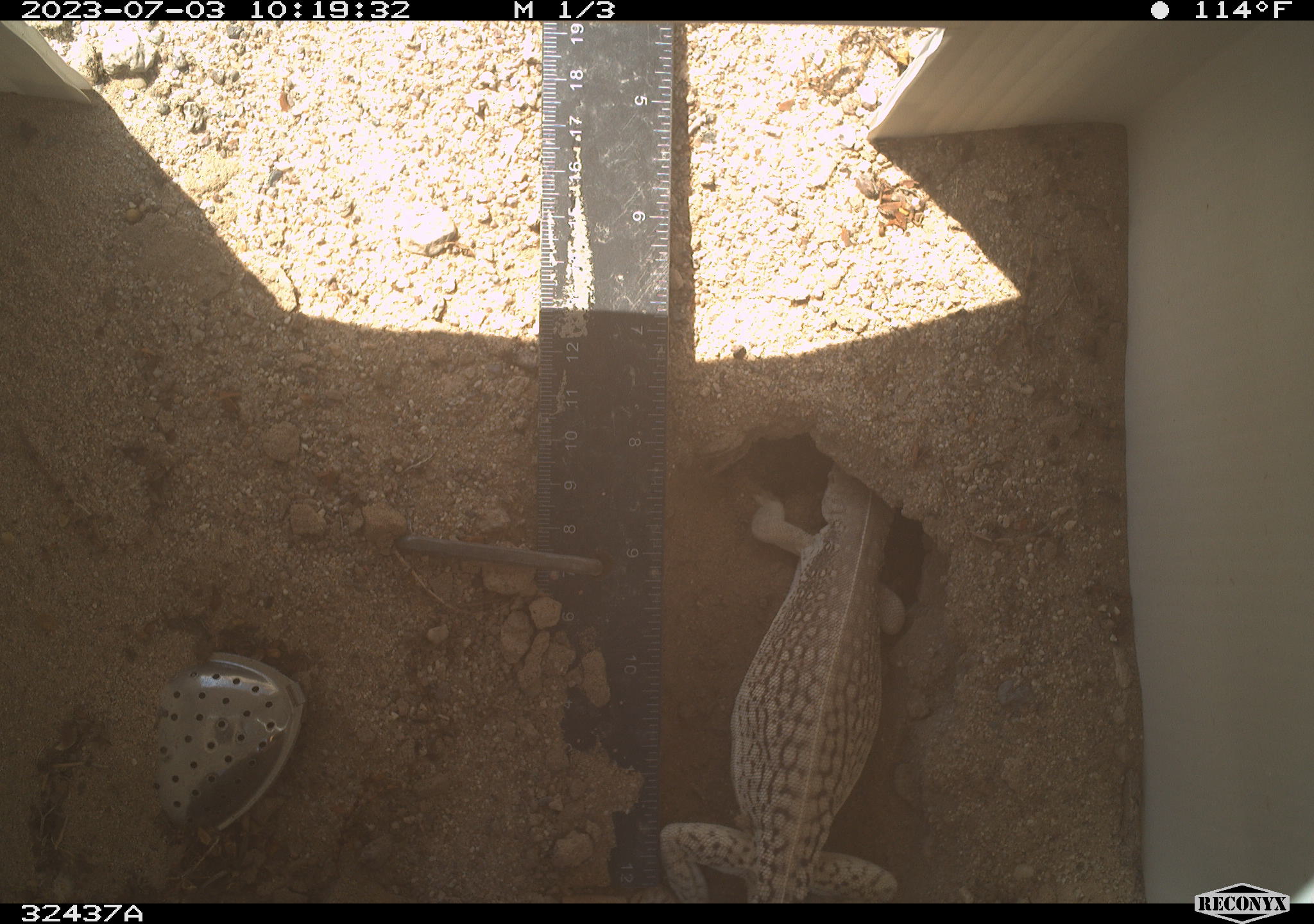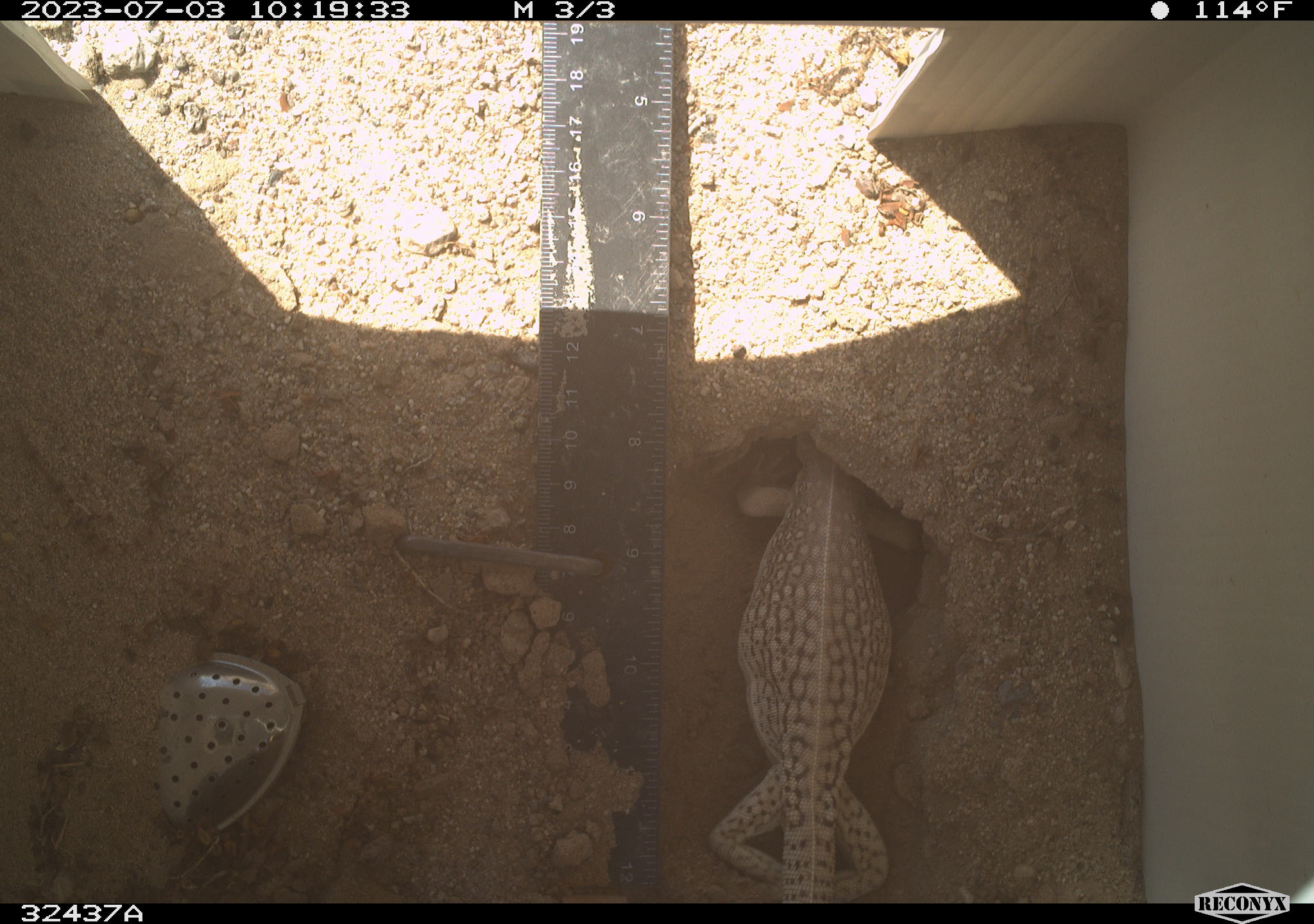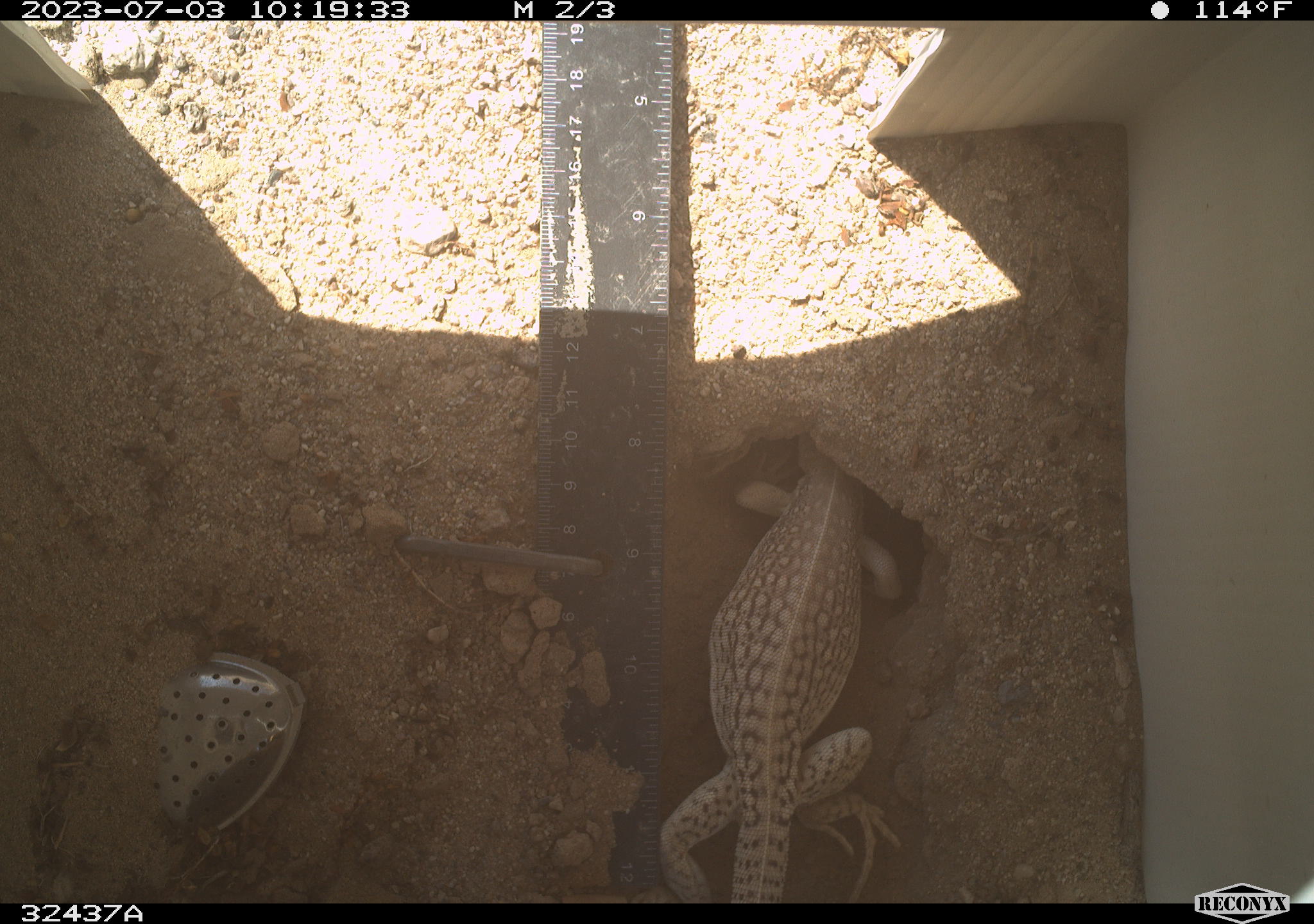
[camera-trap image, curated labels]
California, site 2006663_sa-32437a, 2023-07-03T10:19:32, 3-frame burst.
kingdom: Animalia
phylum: Chordata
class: Reptilia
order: Squamata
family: Iguanidae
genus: Dipsosaurus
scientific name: Dipsosaurus dorsalis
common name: common desert iguana